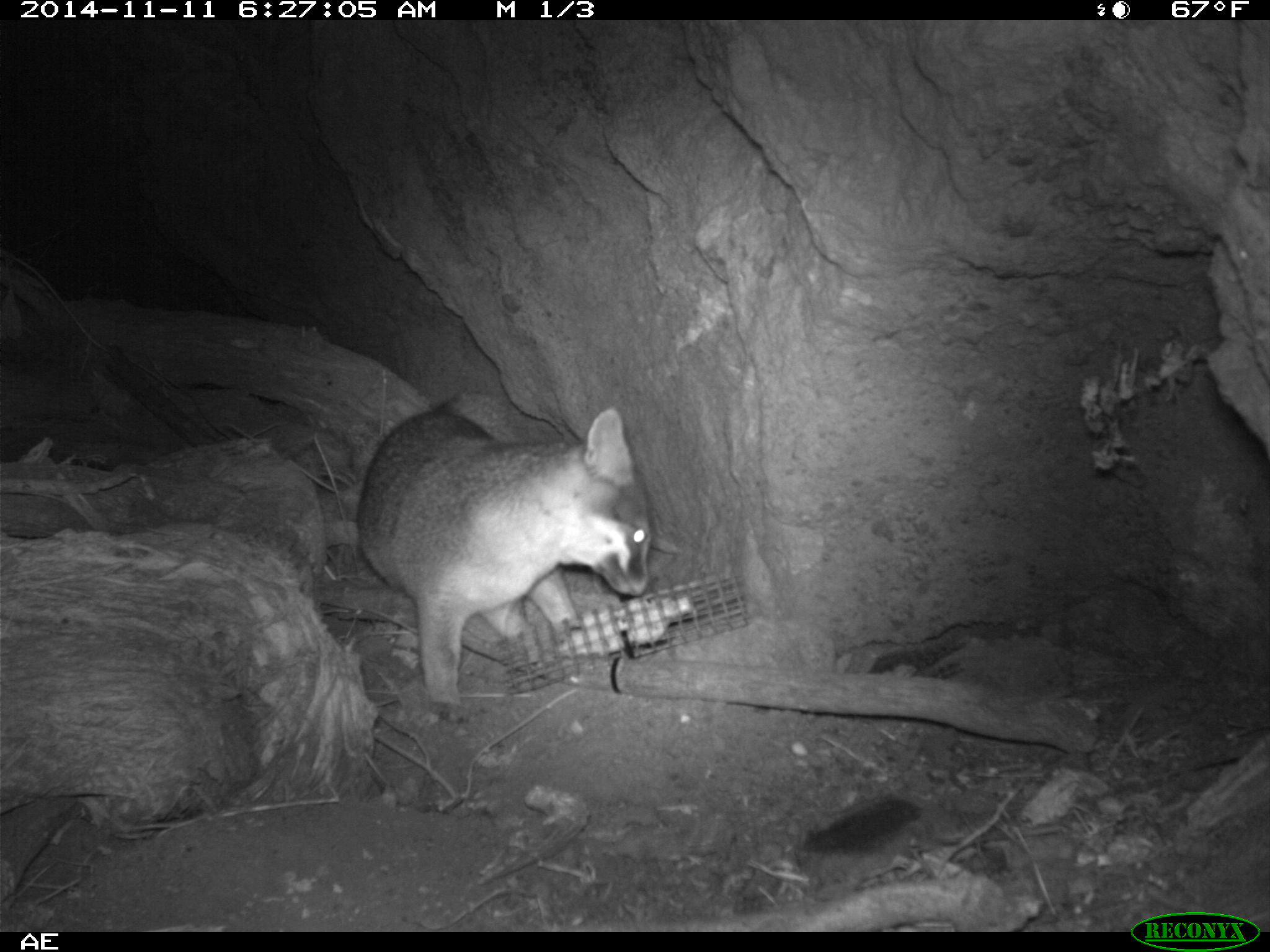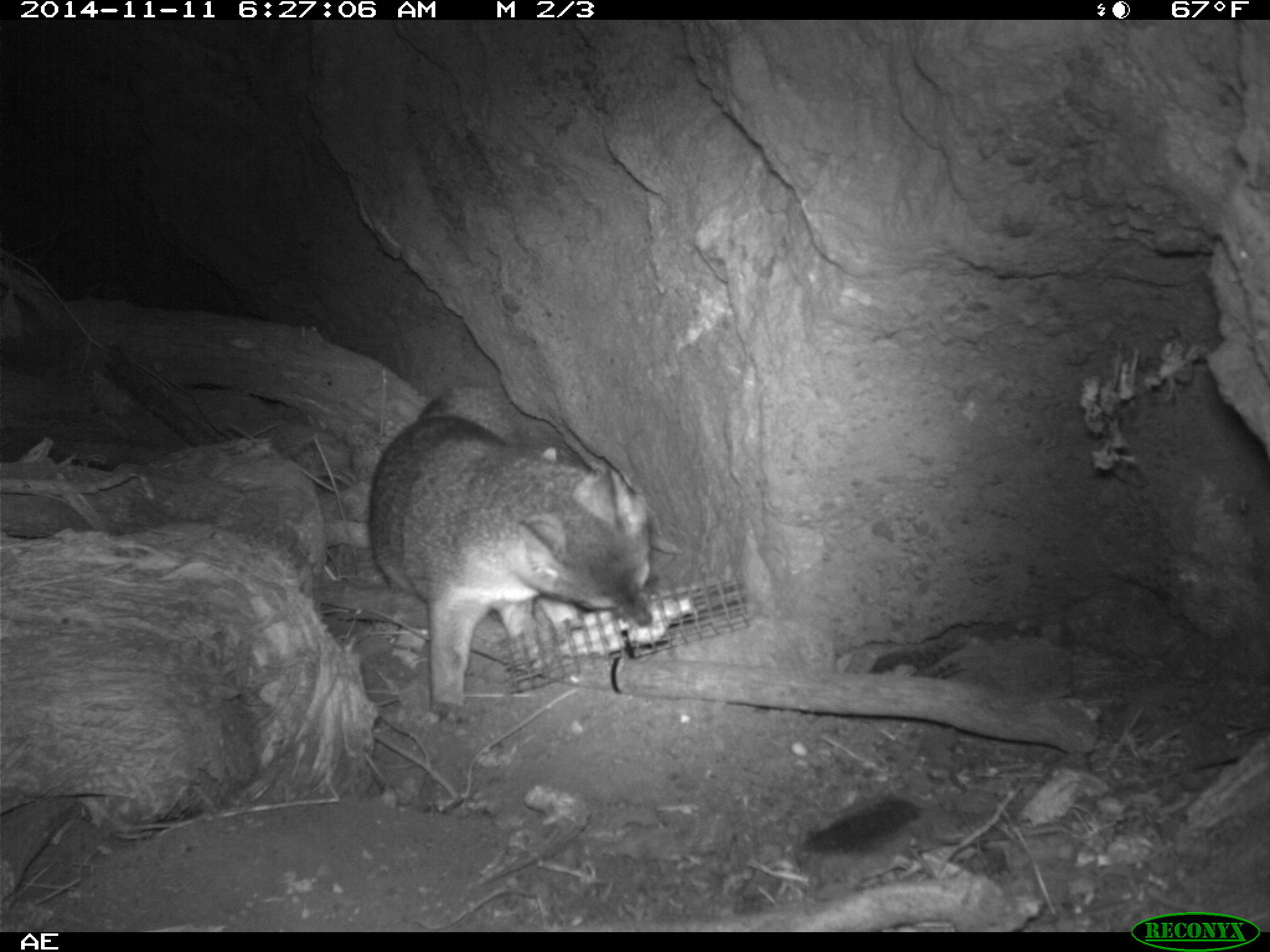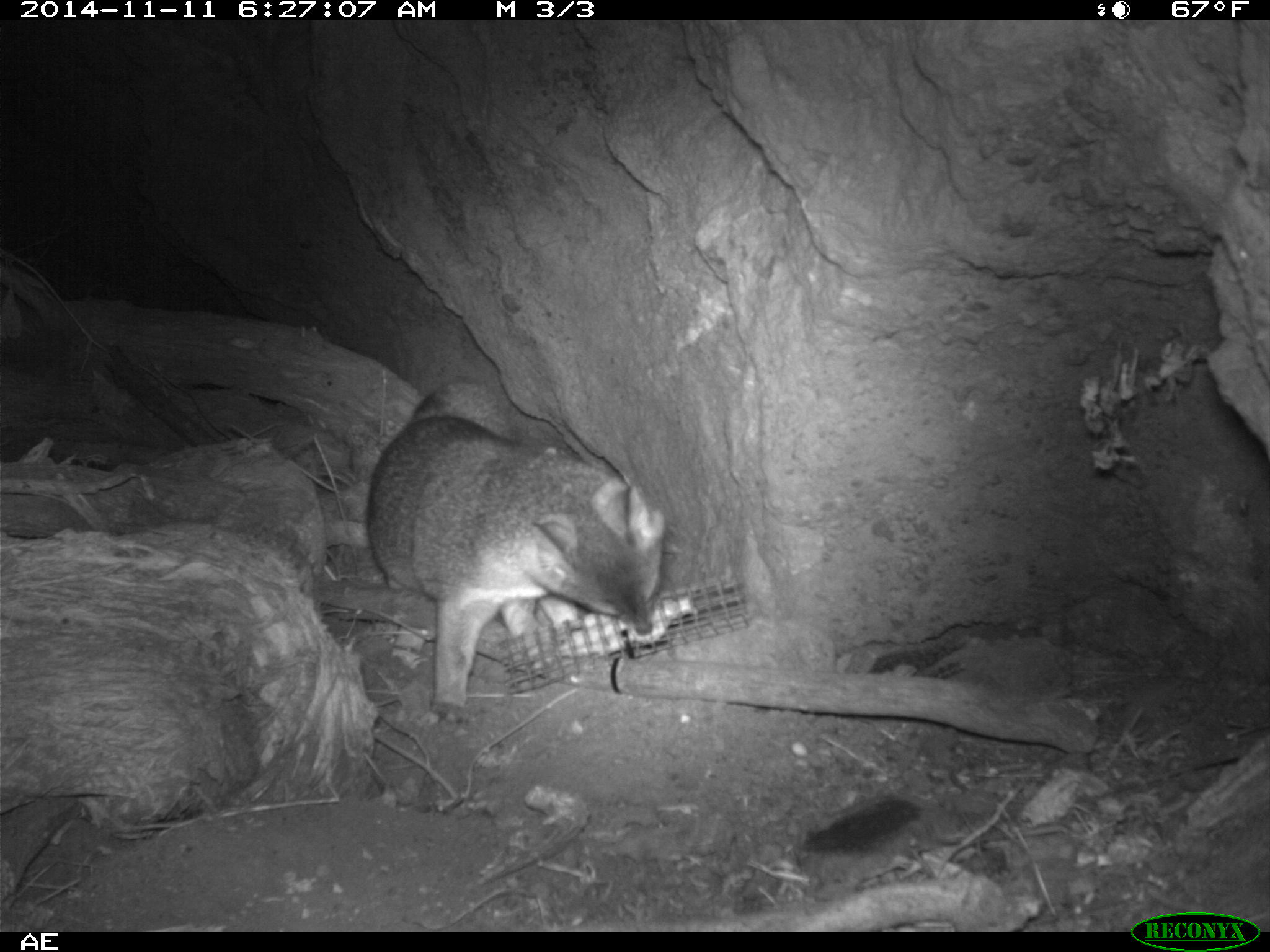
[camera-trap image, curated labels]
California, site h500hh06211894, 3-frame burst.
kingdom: Animalia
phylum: Chordata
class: Mammalia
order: Carnivora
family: Canidae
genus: Urocyon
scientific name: Urocyon littoralis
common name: island fox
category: fox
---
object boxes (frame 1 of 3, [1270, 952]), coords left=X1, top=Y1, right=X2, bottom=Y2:
fox: left=358, top=389, right=654, bottom=732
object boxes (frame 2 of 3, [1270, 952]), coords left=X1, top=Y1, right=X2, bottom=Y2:
fox: left=366, top=396, right=657, bottom=718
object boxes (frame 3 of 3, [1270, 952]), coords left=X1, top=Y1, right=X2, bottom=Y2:
fox: left=366, top=379, right=664, bottom=707